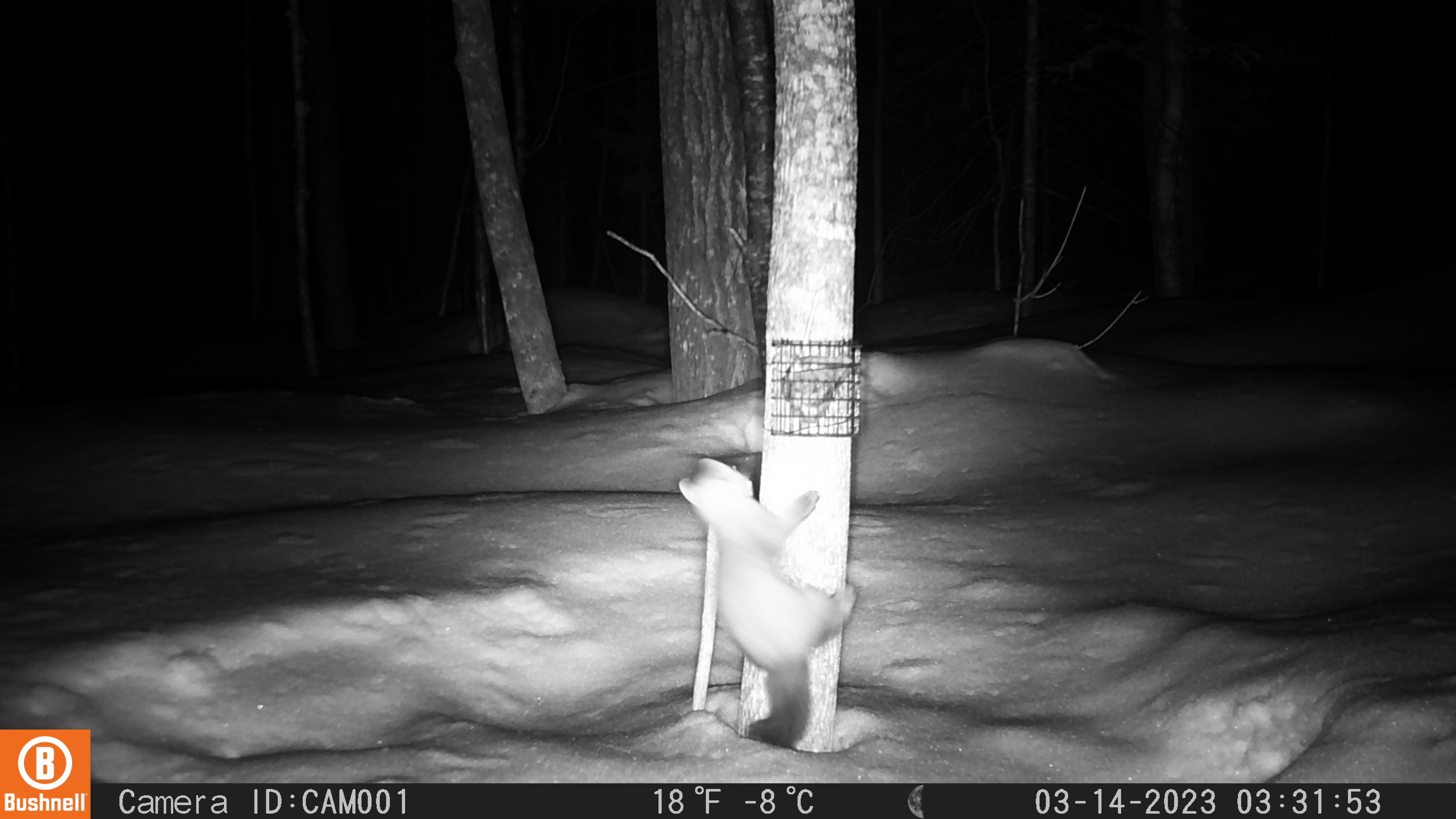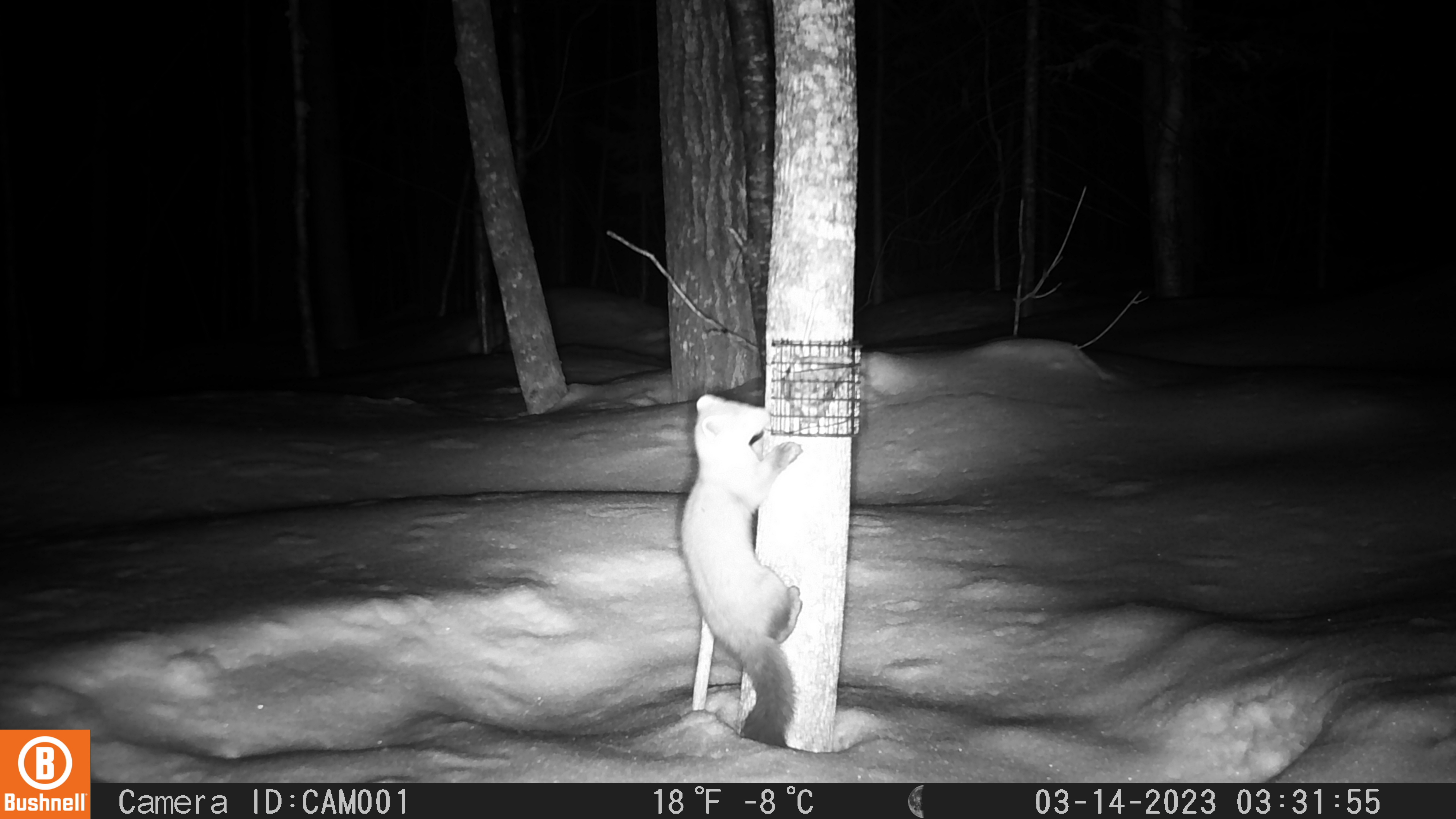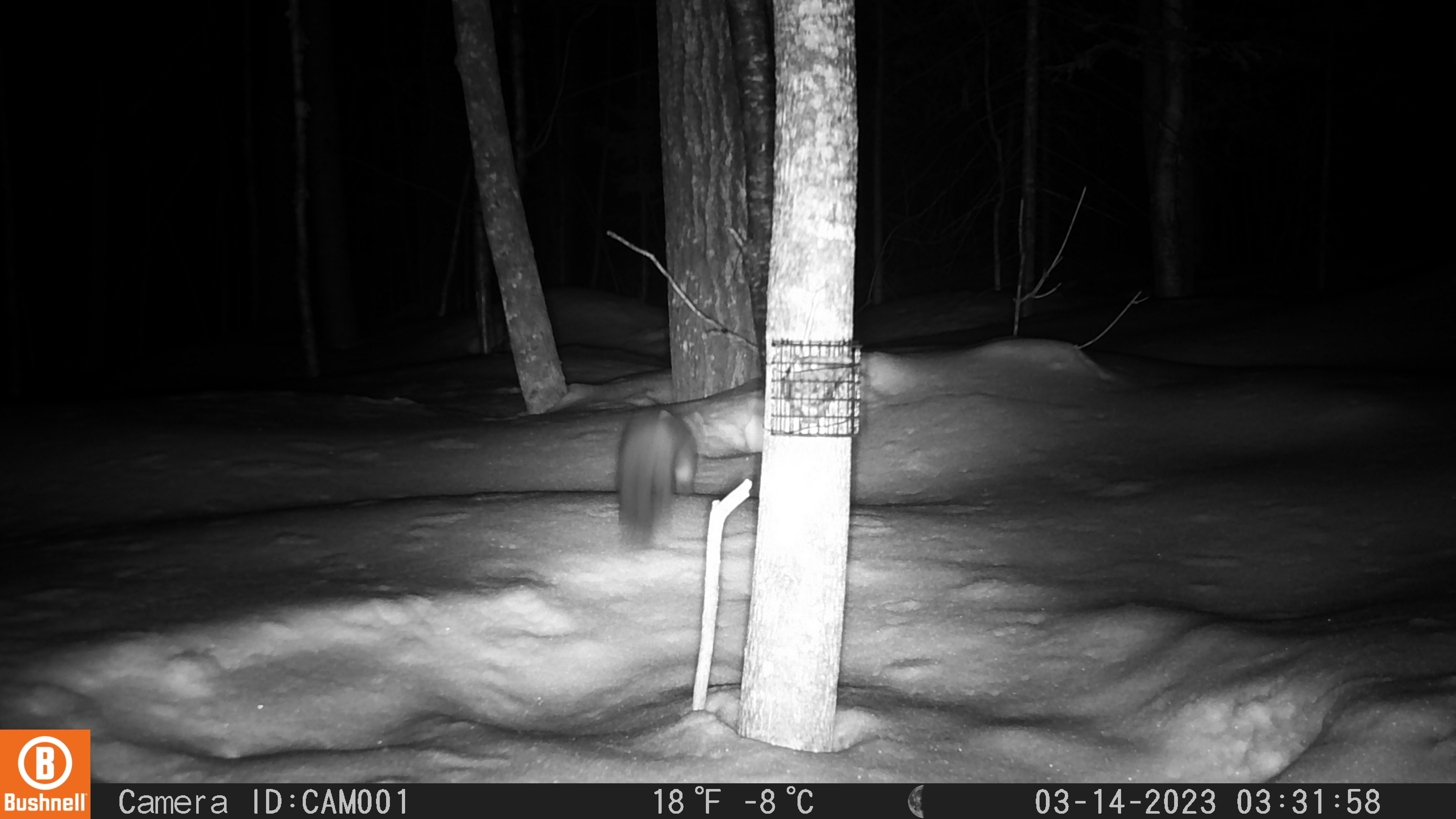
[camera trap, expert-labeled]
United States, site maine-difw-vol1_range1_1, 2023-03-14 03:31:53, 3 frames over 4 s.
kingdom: Animalia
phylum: Chordata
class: Mammalia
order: Carnivora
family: Mustelidae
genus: Martes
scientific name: Martes americana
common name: american marten